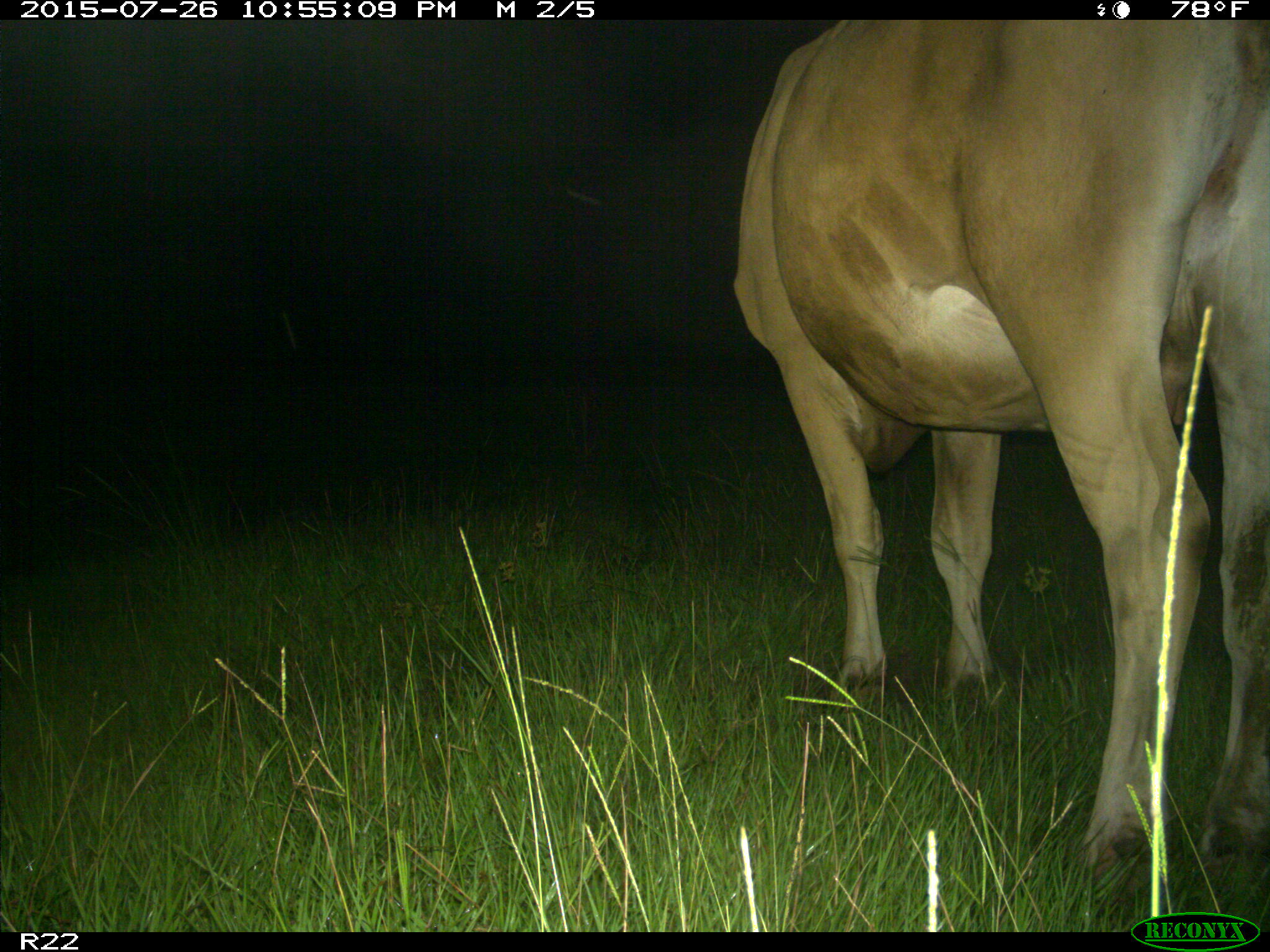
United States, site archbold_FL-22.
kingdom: Animalia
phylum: Chordata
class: Mammalia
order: Artiodactyla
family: Bovidae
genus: Bos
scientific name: Bos taurus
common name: domestic cow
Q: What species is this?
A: Bos taurus (domestic cow).